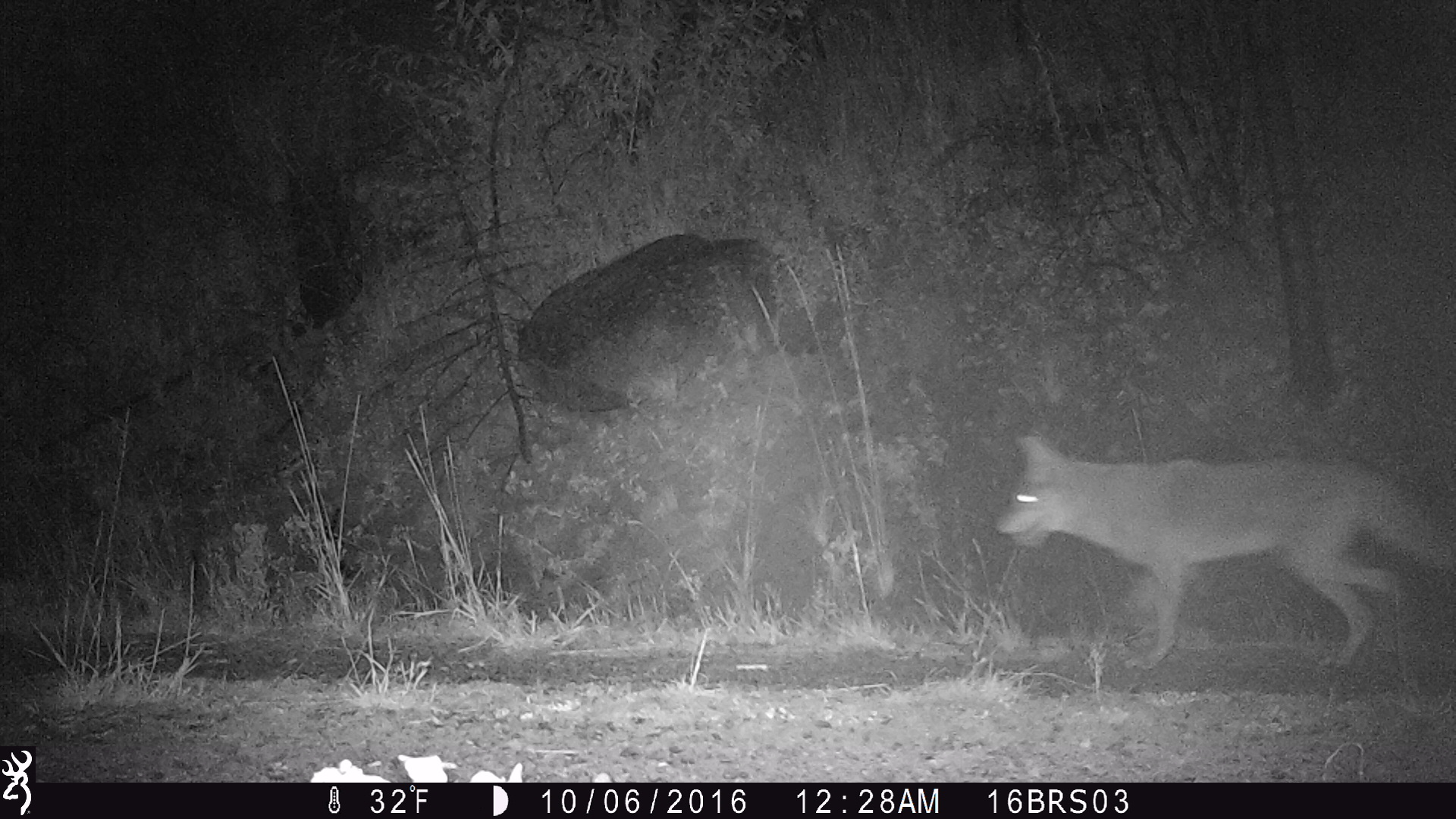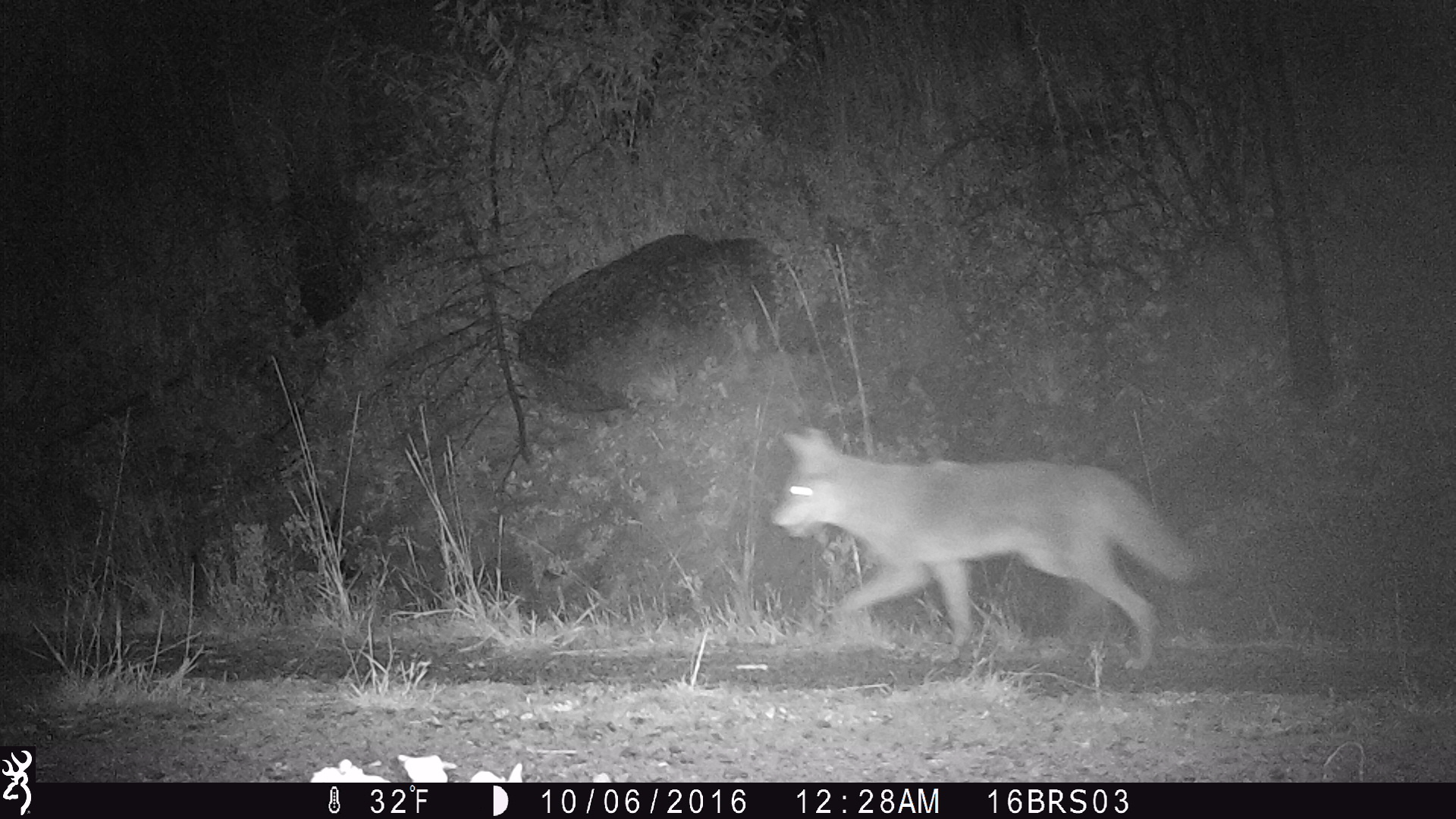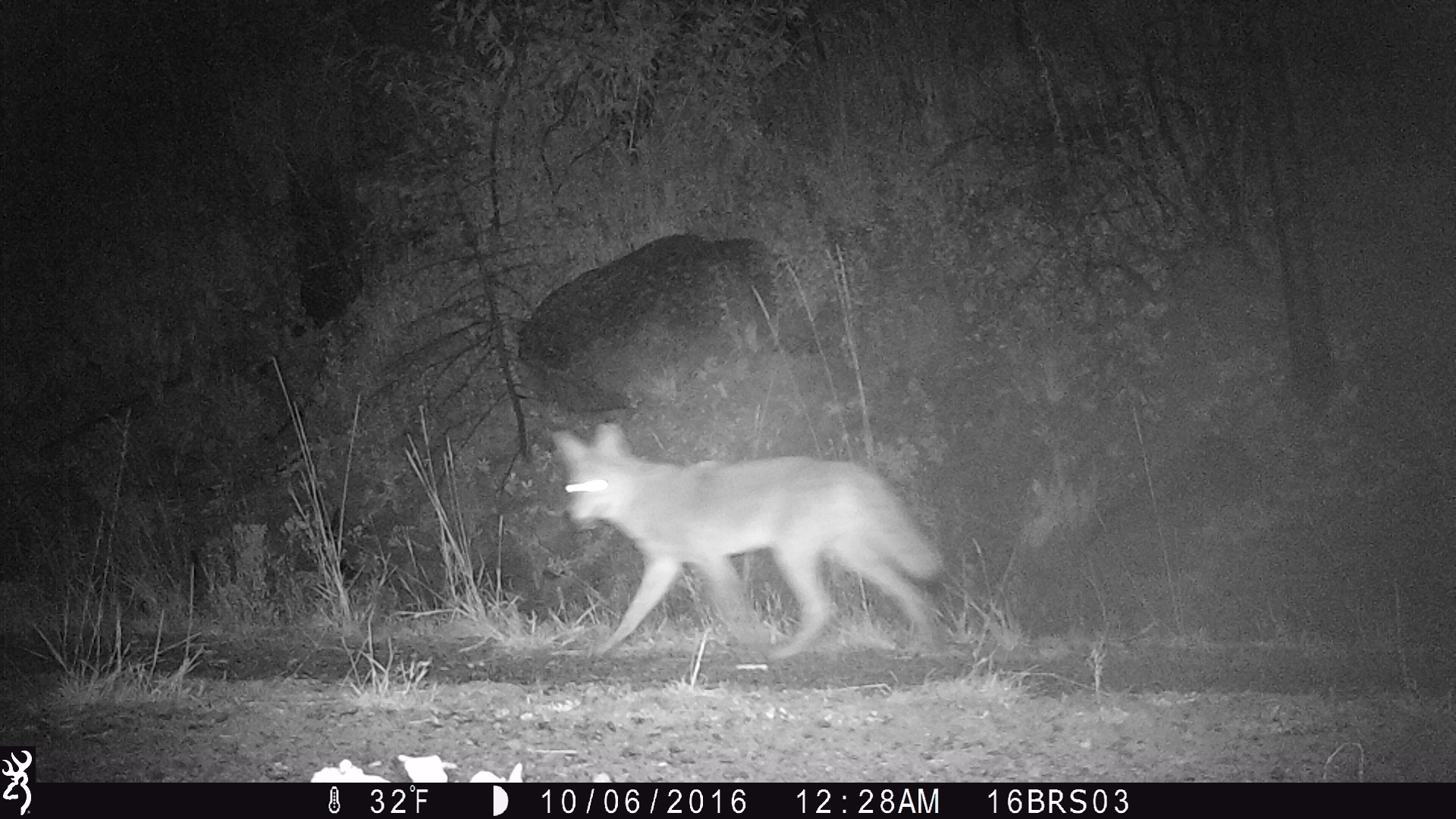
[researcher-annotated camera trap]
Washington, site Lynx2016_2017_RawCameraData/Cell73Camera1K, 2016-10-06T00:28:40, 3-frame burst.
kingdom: Animalia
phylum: Chordata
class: Mammalia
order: Carnivora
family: Canidae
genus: Canis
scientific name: Canis latrans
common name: coyote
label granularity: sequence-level